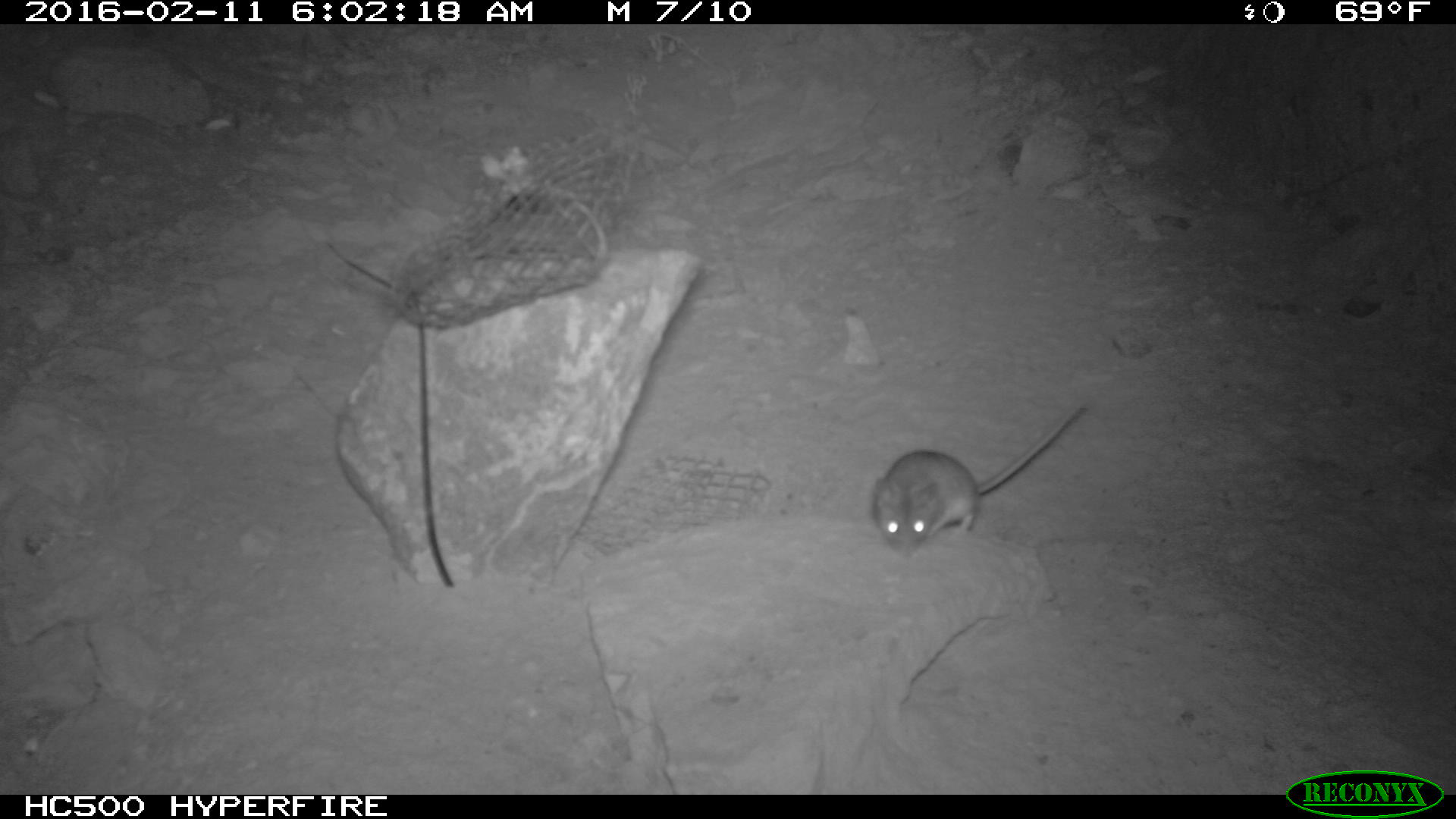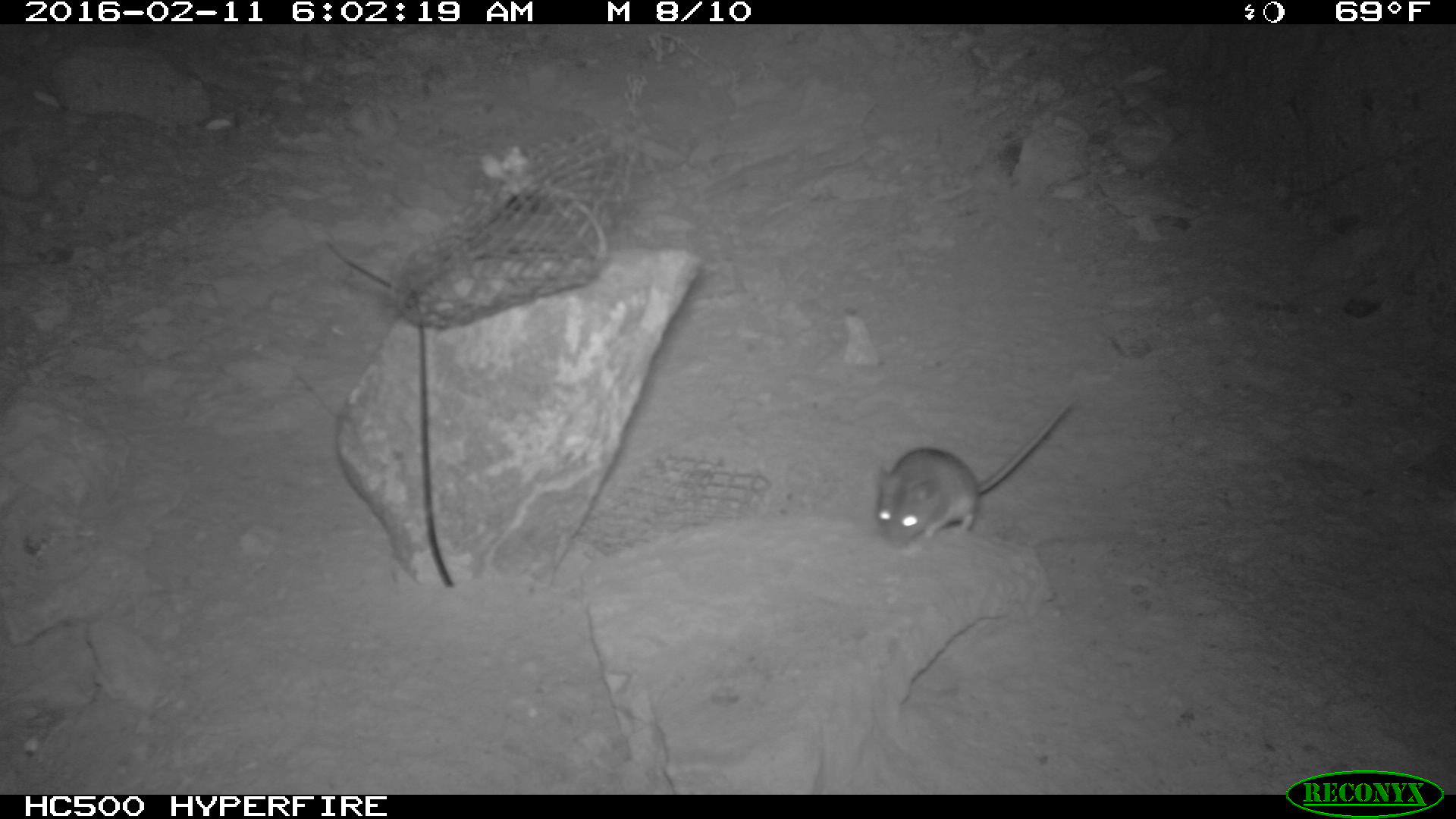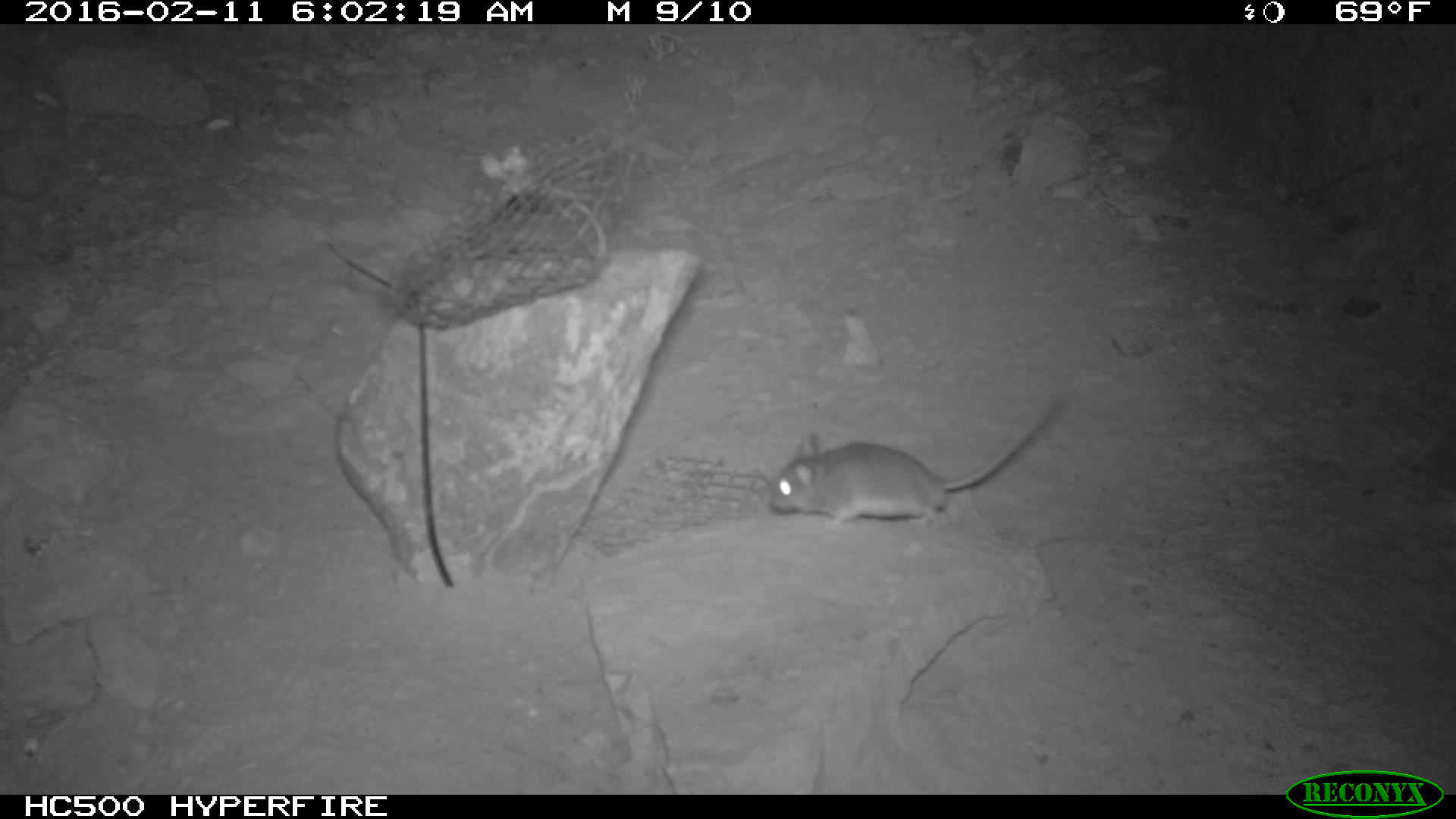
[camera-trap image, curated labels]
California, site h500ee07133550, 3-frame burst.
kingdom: Animalia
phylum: Chordata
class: Mammalia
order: Rodentia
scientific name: Rodentia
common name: rodent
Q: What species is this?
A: Rodent (Rodentia).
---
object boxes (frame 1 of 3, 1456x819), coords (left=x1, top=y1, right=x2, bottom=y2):
rodent: (left=868, top=403, right=1087, bottom=558)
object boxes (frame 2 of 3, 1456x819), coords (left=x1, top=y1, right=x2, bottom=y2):
rodent: (left=874, top=397, right=1079, bottom=555)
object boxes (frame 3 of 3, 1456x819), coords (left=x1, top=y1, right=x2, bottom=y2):
rodent: (left=766, top=394, right=1057, bottom=528)